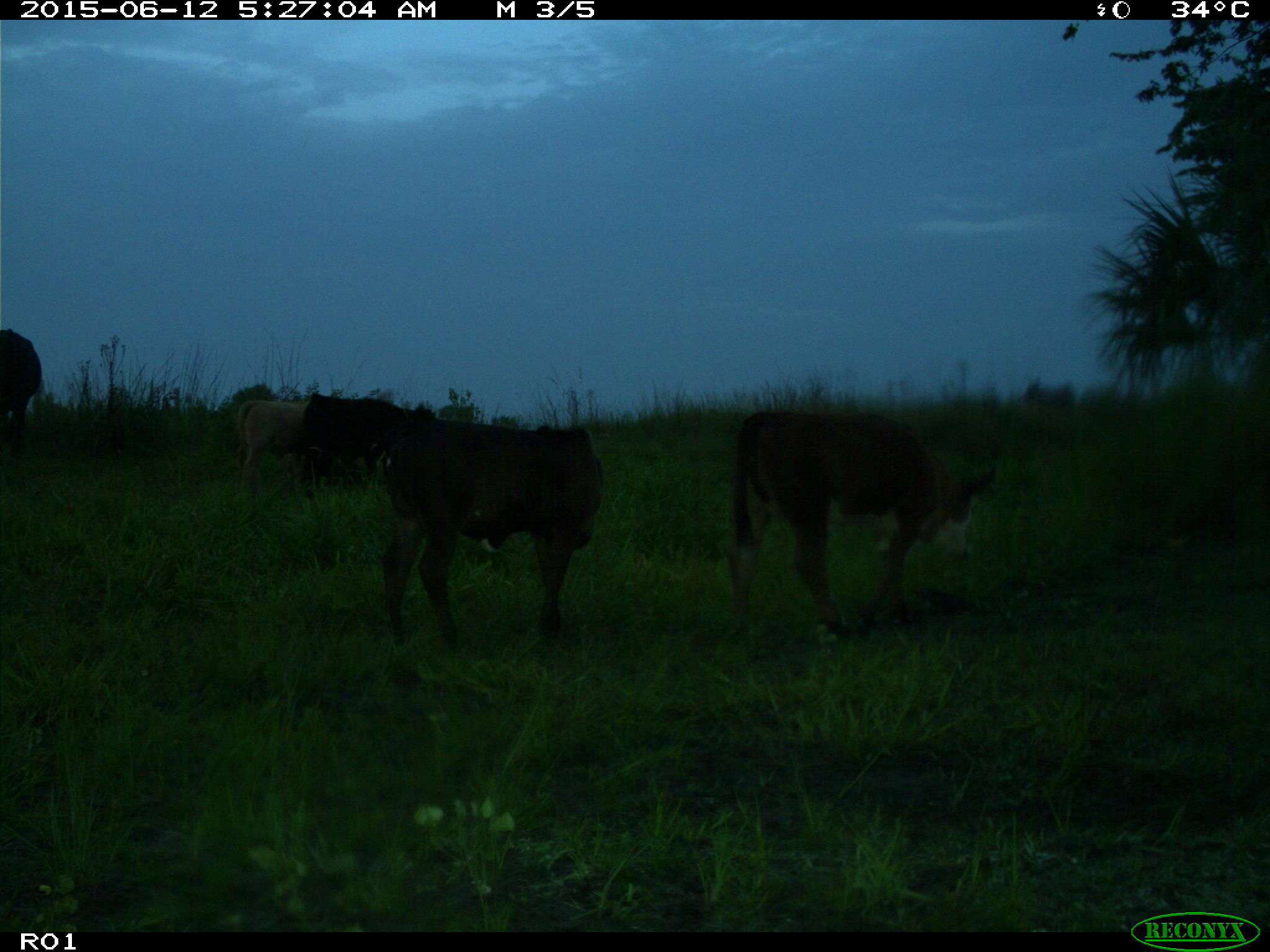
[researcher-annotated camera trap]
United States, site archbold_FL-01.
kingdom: Animalia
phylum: Chordata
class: Mammalia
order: Artiodactyla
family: Bovidae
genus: Bos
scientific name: Bos taurus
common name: domestic cow